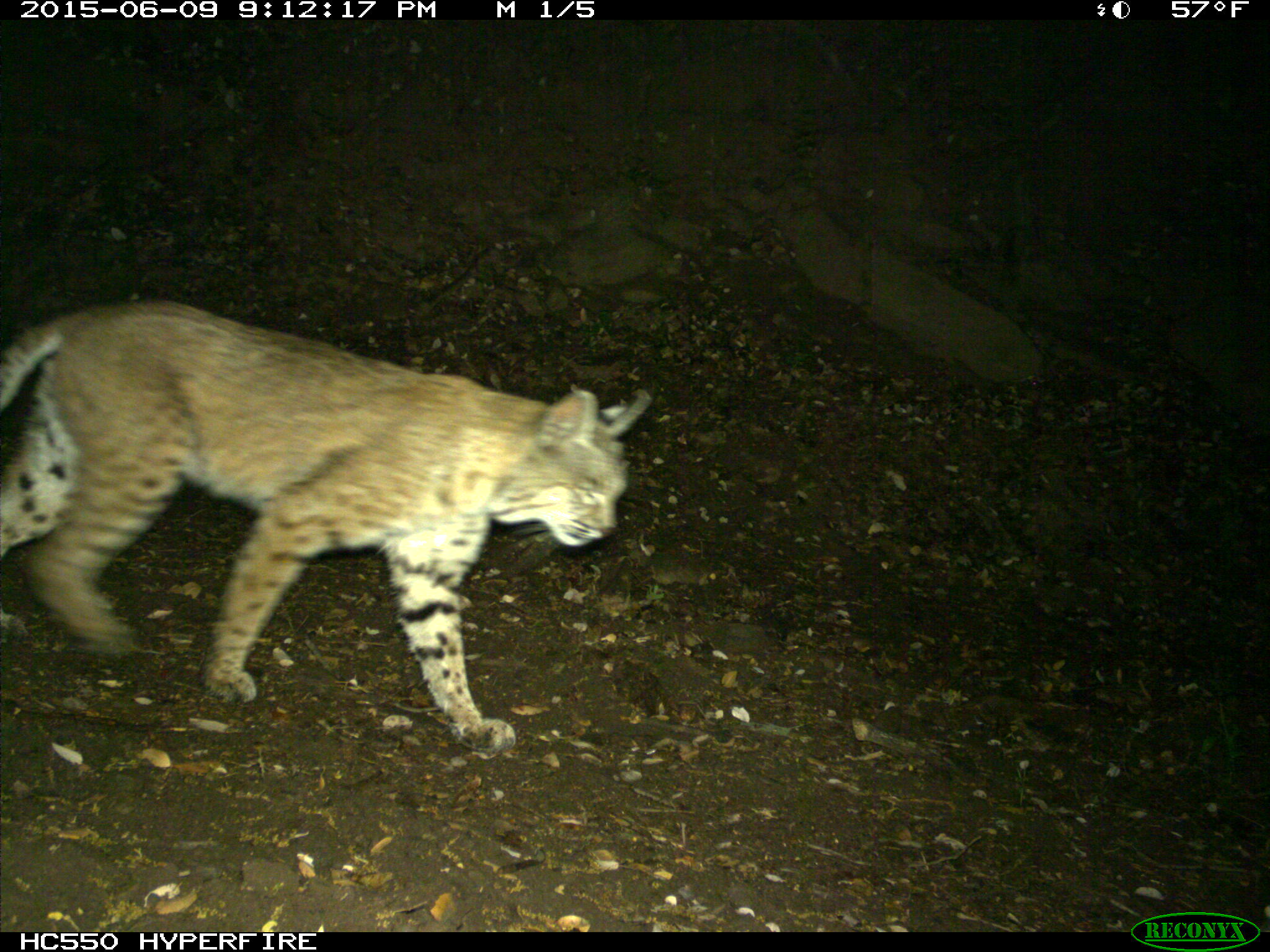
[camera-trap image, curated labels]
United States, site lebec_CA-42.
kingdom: Animalia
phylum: Chordata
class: Mammalia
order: Carnivora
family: Felidae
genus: Lynx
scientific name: Lynx rufus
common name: bobcat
Lynx rufus (bobcat).